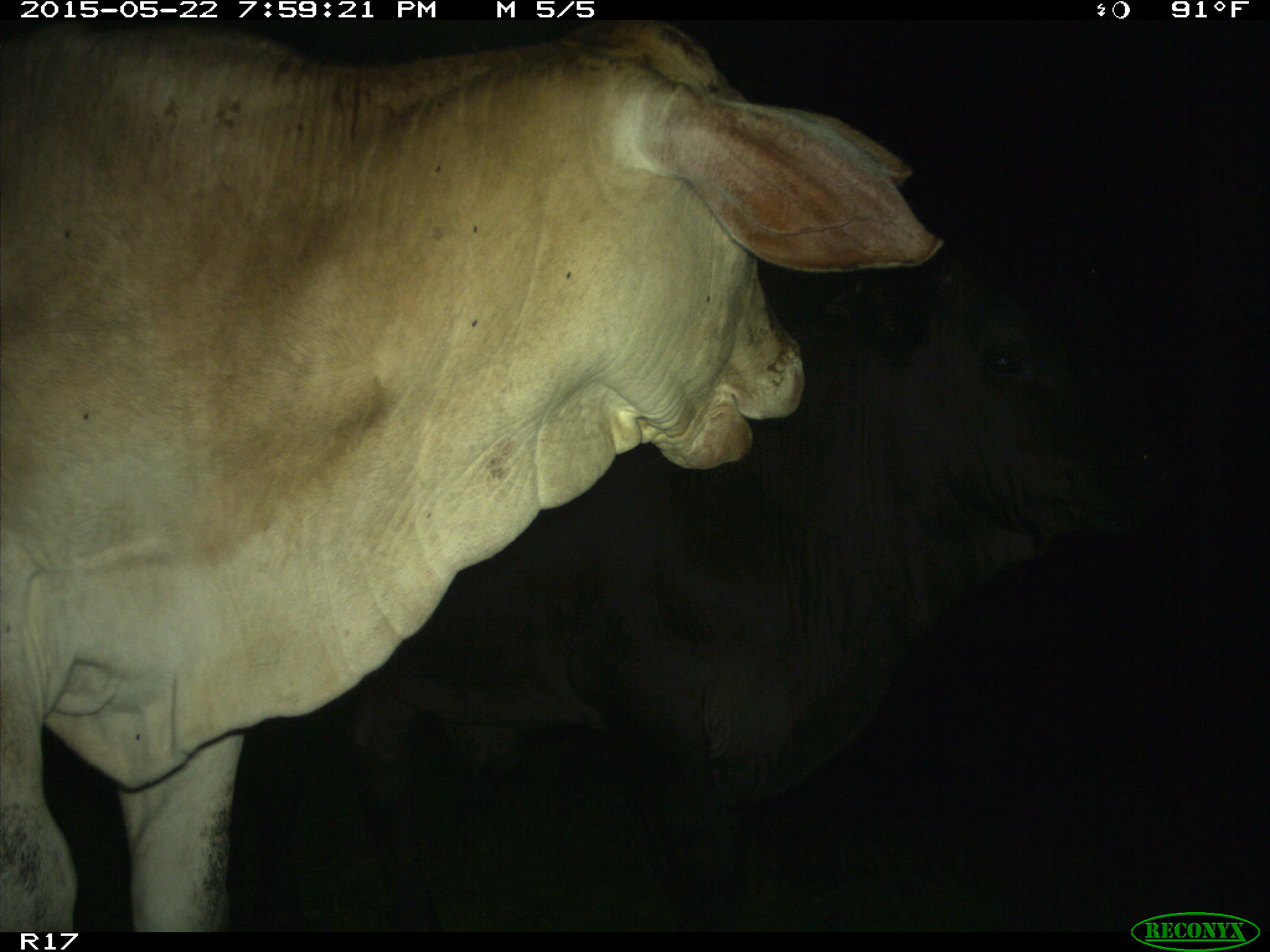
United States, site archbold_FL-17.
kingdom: Animalia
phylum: Chordata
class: Mammalia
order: Artiodactyla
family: Bovidae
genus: Bos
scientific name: Bos taurus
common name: domestic cow